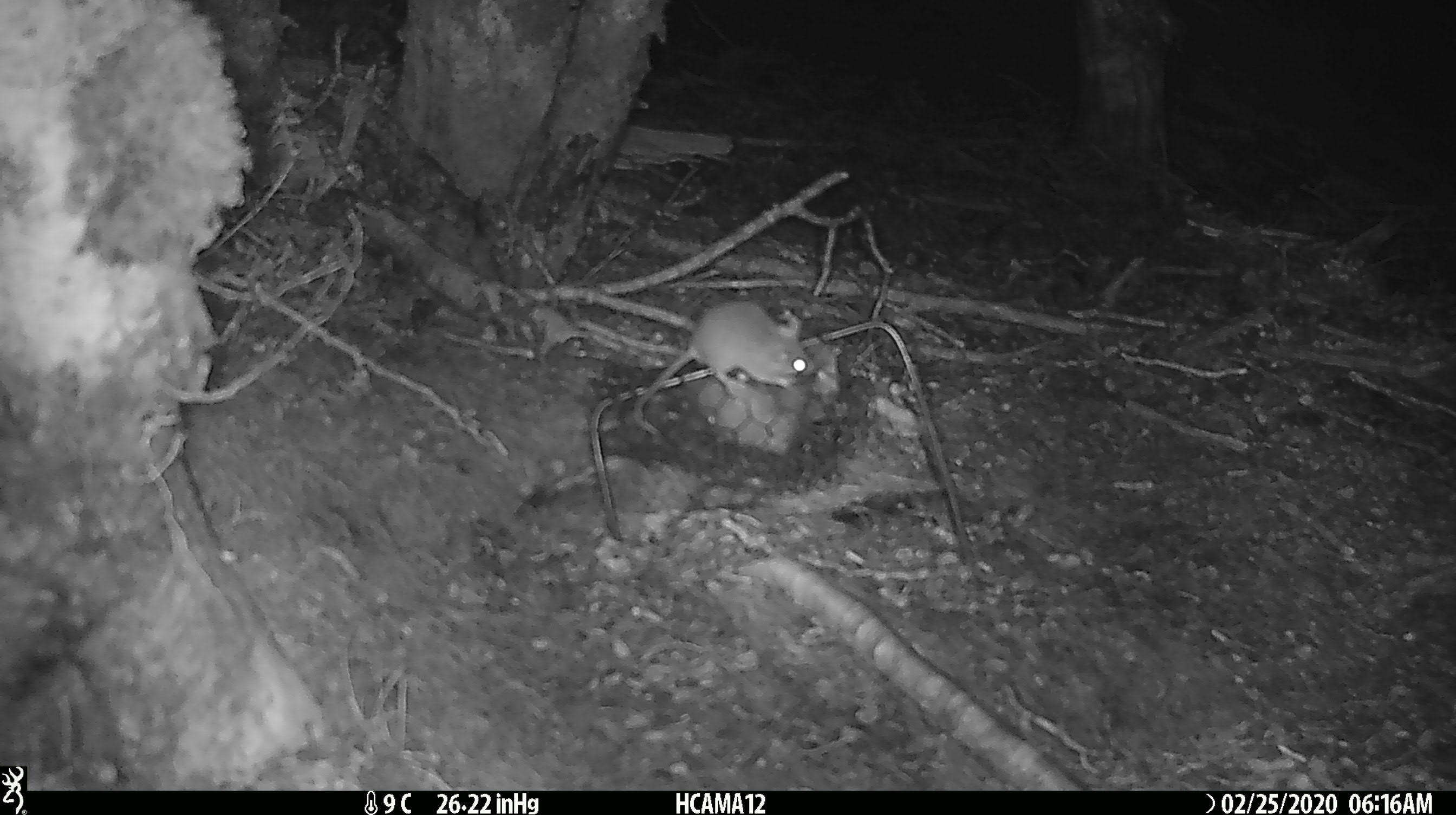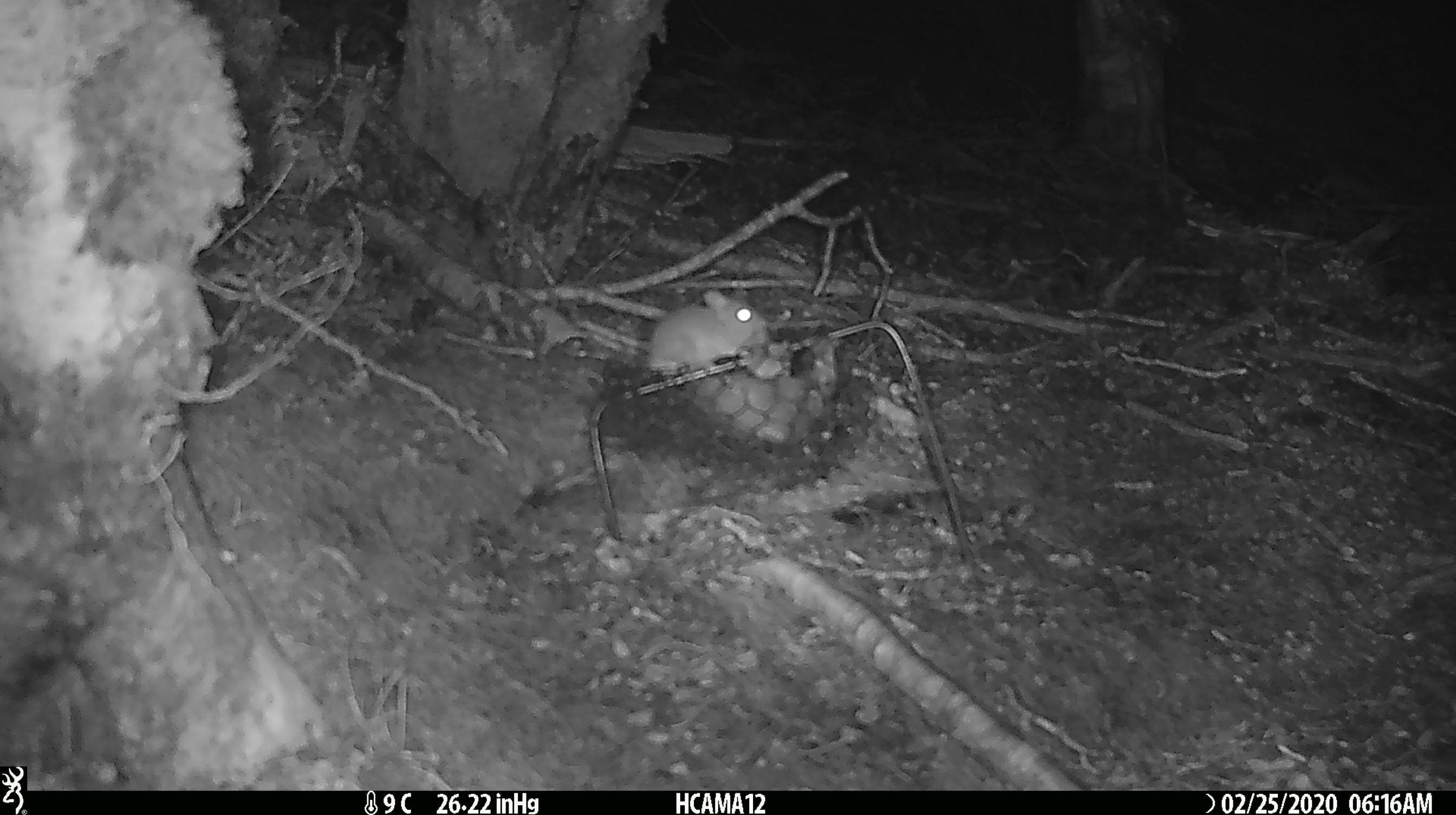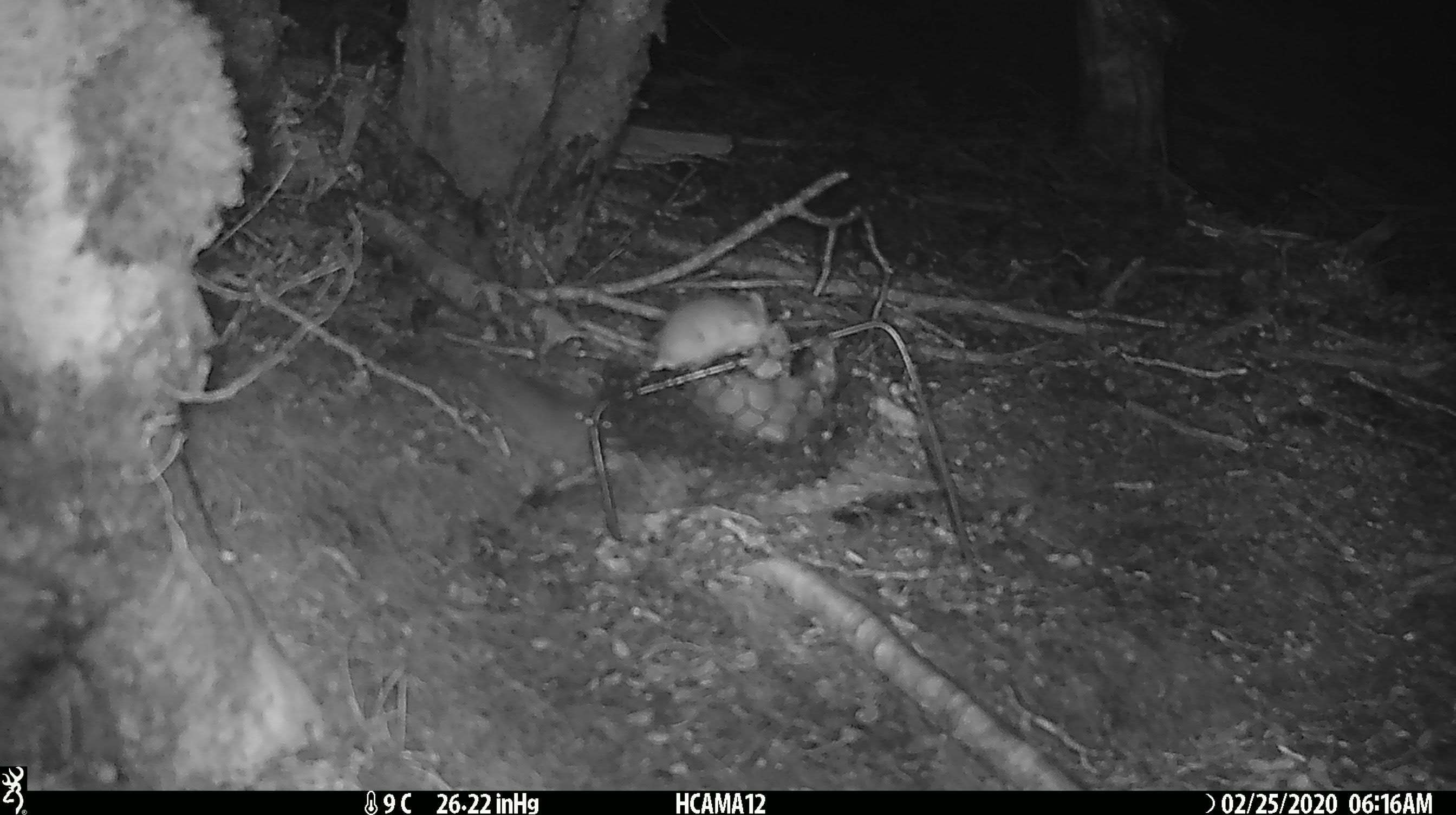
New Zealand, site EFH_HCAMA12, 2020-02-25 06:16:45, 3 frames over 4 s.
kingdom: Animalia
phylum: Chordata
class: Mammalia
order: Rodentia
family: Muridae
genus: Mus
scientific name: Mus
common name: mouse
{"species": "mouse (Mus)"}